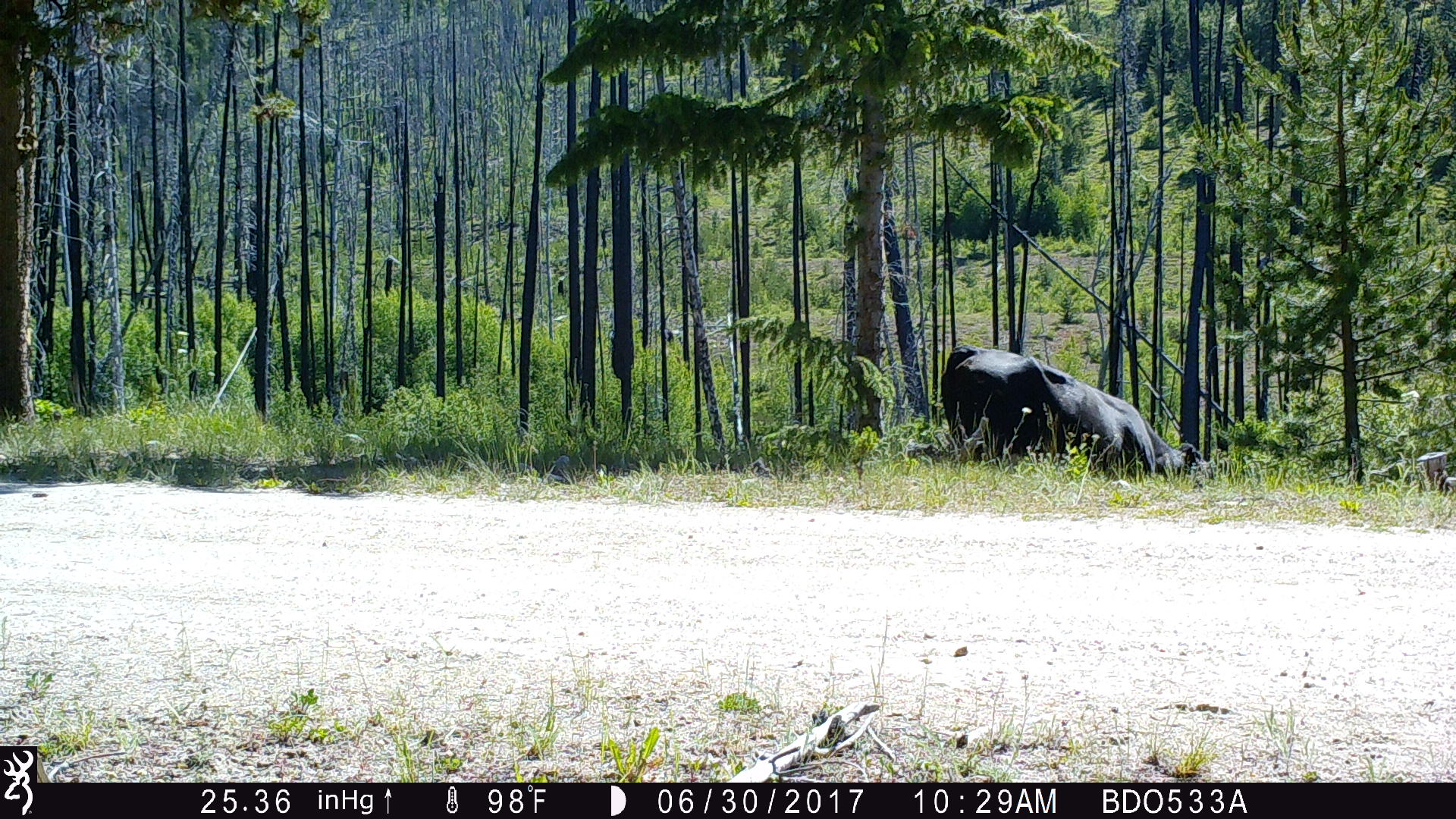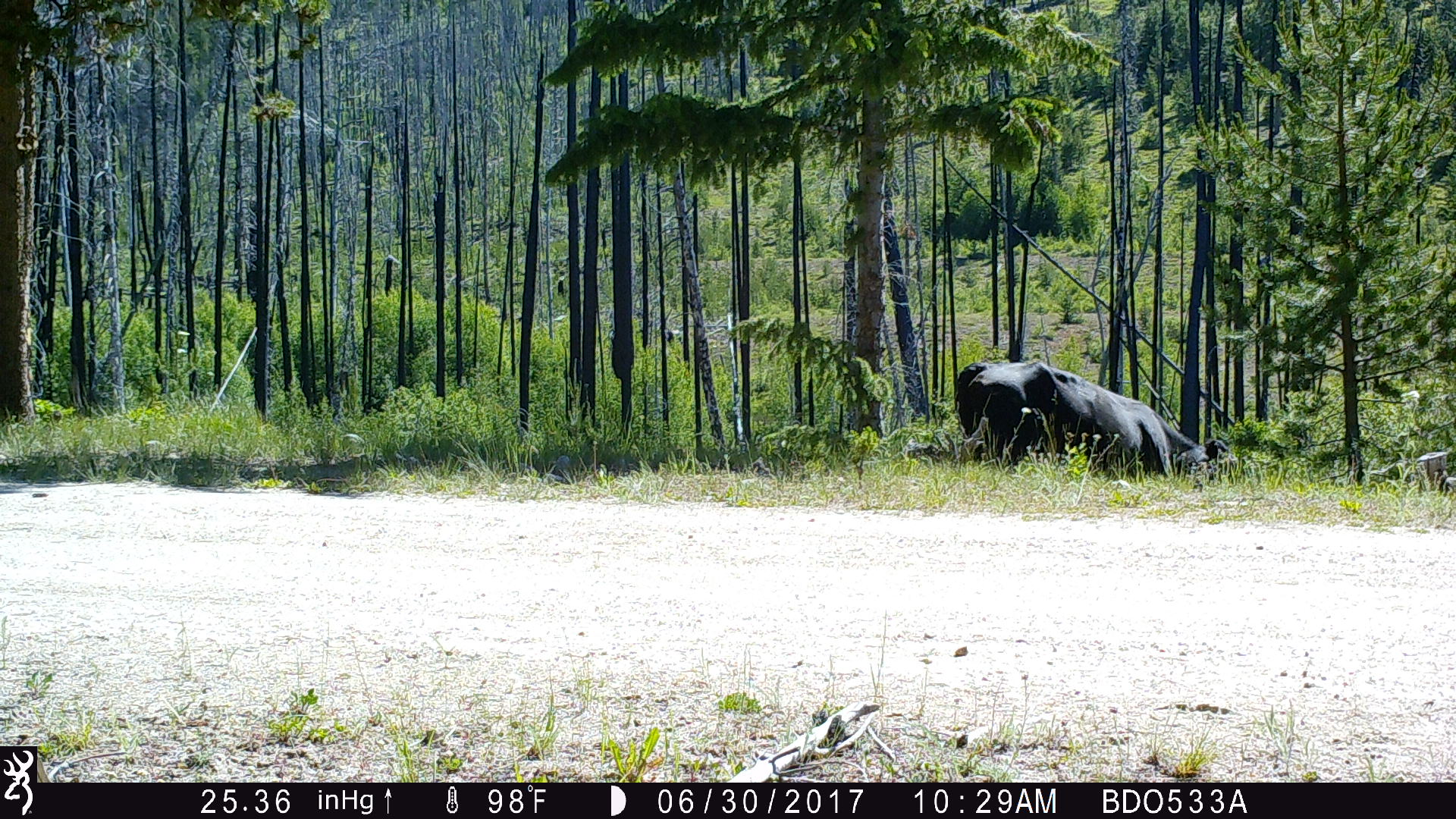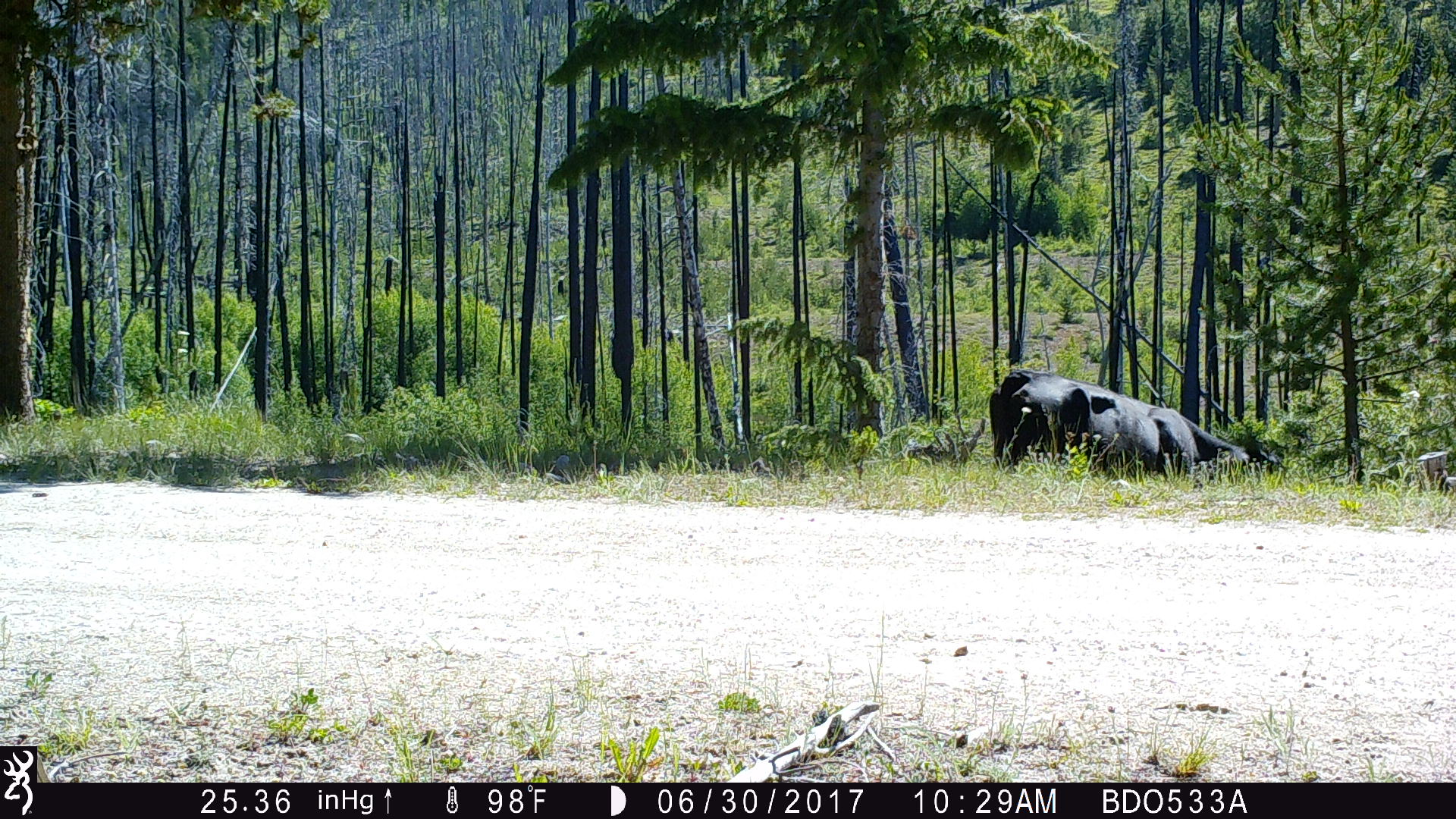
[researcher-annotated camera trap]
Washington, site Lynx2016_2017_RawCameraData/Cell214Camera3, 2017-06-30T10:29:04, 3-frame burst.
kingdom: Animalia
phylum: Chordata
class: Mammalia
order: Artiodactyla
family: Bovidae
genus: Bos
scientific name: Bos taurus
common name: domestic cattle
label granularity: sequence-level